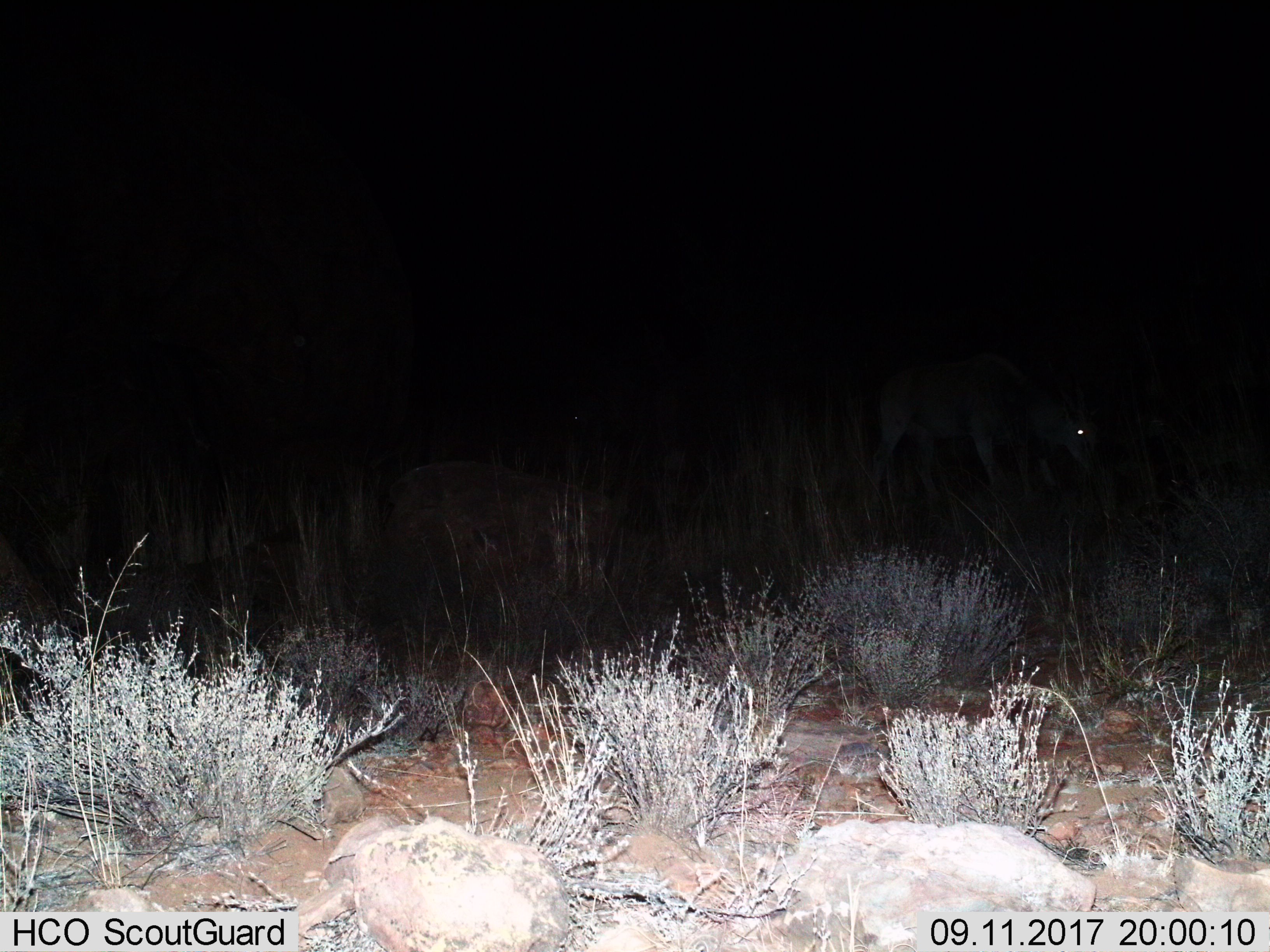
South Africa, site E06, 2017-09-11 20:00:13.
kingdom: Animalia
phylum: Chordata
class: Mammalia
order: Artiodactyla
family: Bovidae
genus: Tragelaphus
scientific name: Tragelaphus oryx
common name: eland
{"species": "eland (Tragelaphus oryx)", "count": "1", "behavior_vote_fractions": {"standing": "25%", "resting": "0%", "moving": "25%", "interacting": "0%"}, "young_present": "0%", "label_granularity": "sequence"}